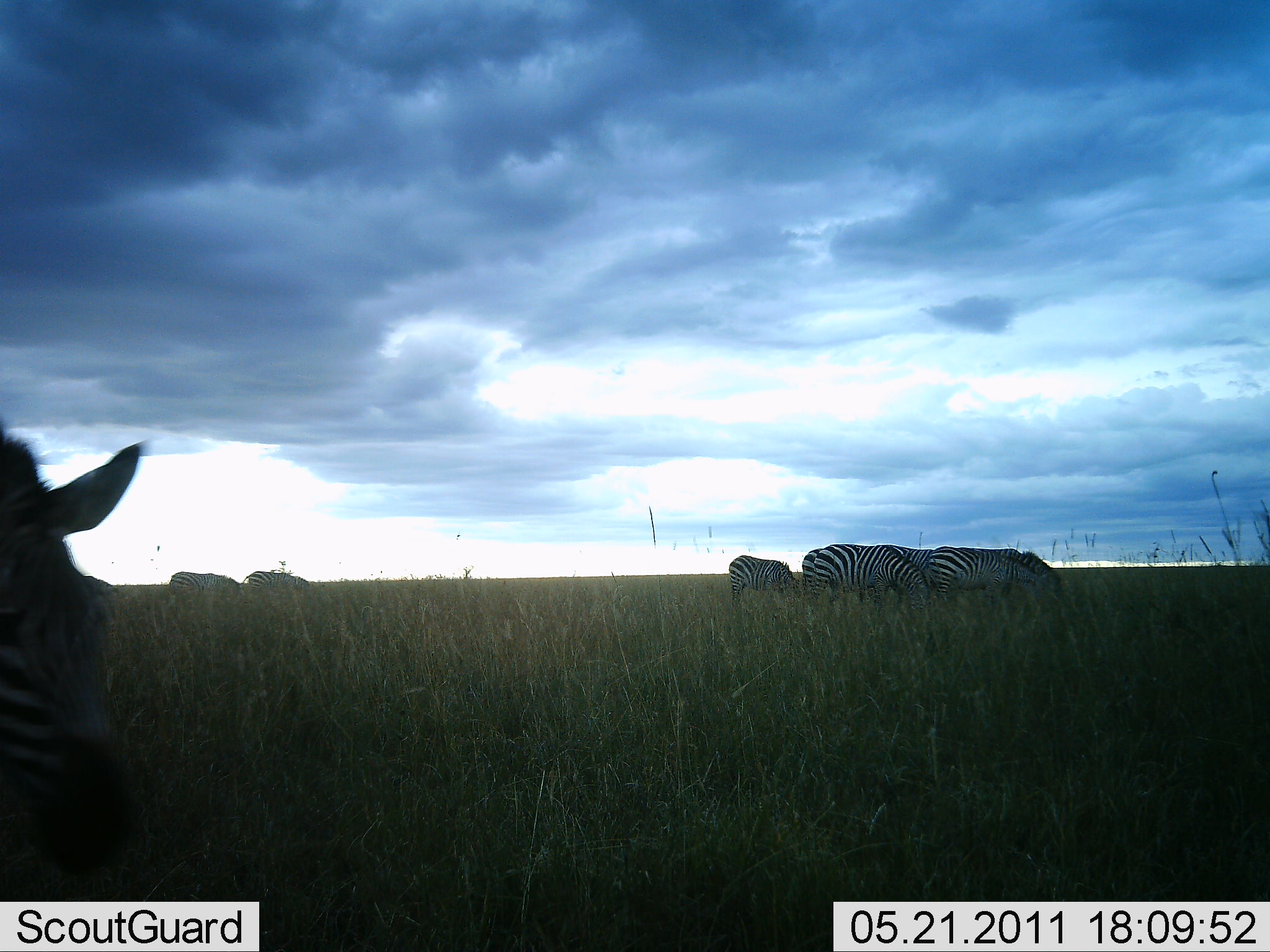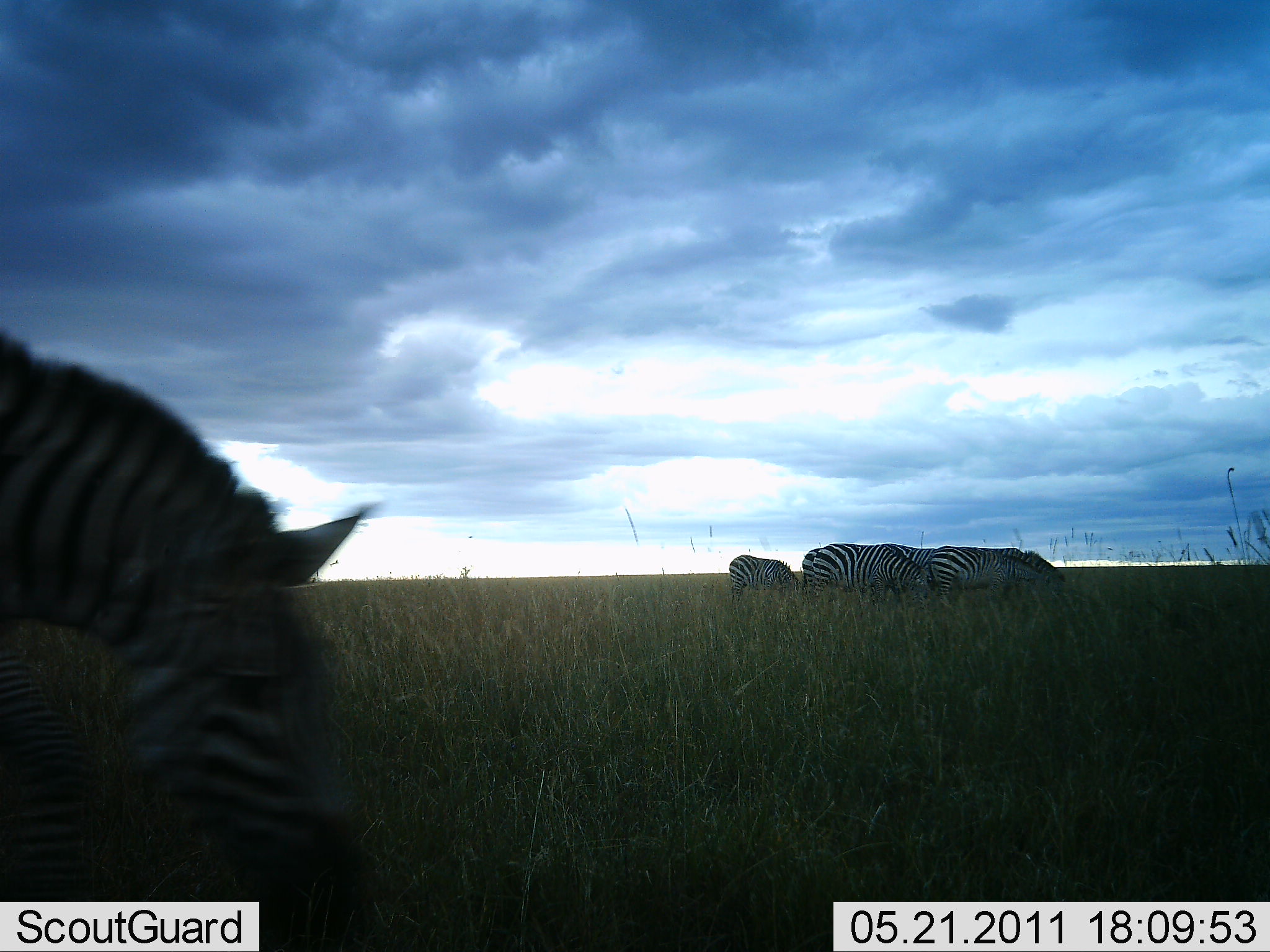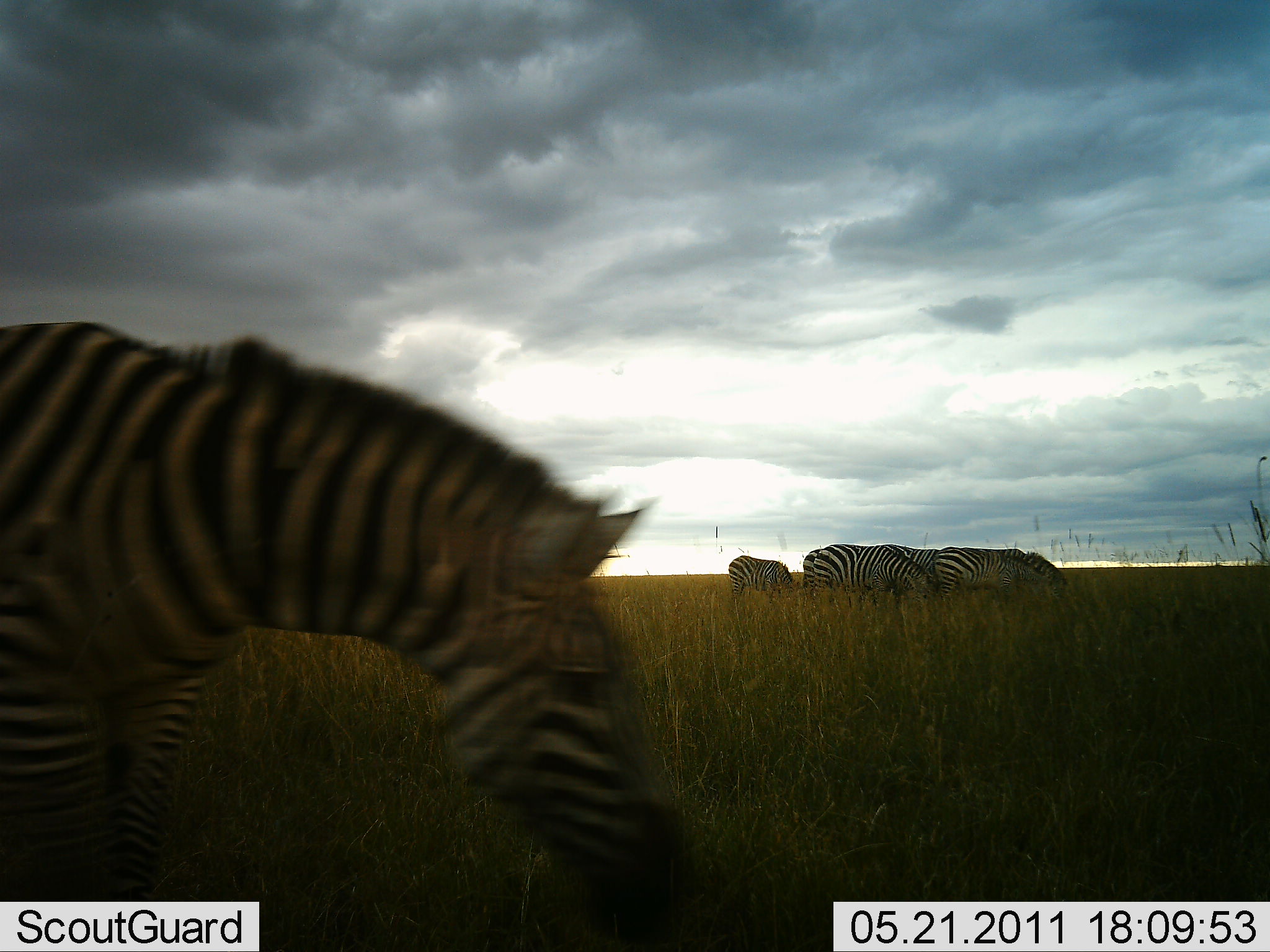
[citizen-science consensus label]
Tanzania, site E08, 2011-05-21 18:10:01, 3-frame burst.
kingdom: Animalia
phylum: Chordata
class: Mammalia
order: Perissodactyla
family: Equidae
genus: Equus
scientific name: Equus quagga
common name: plains zebra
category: zebra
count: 5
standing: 25%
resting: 0%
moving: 67%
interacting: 0%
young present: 8%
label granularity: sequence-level